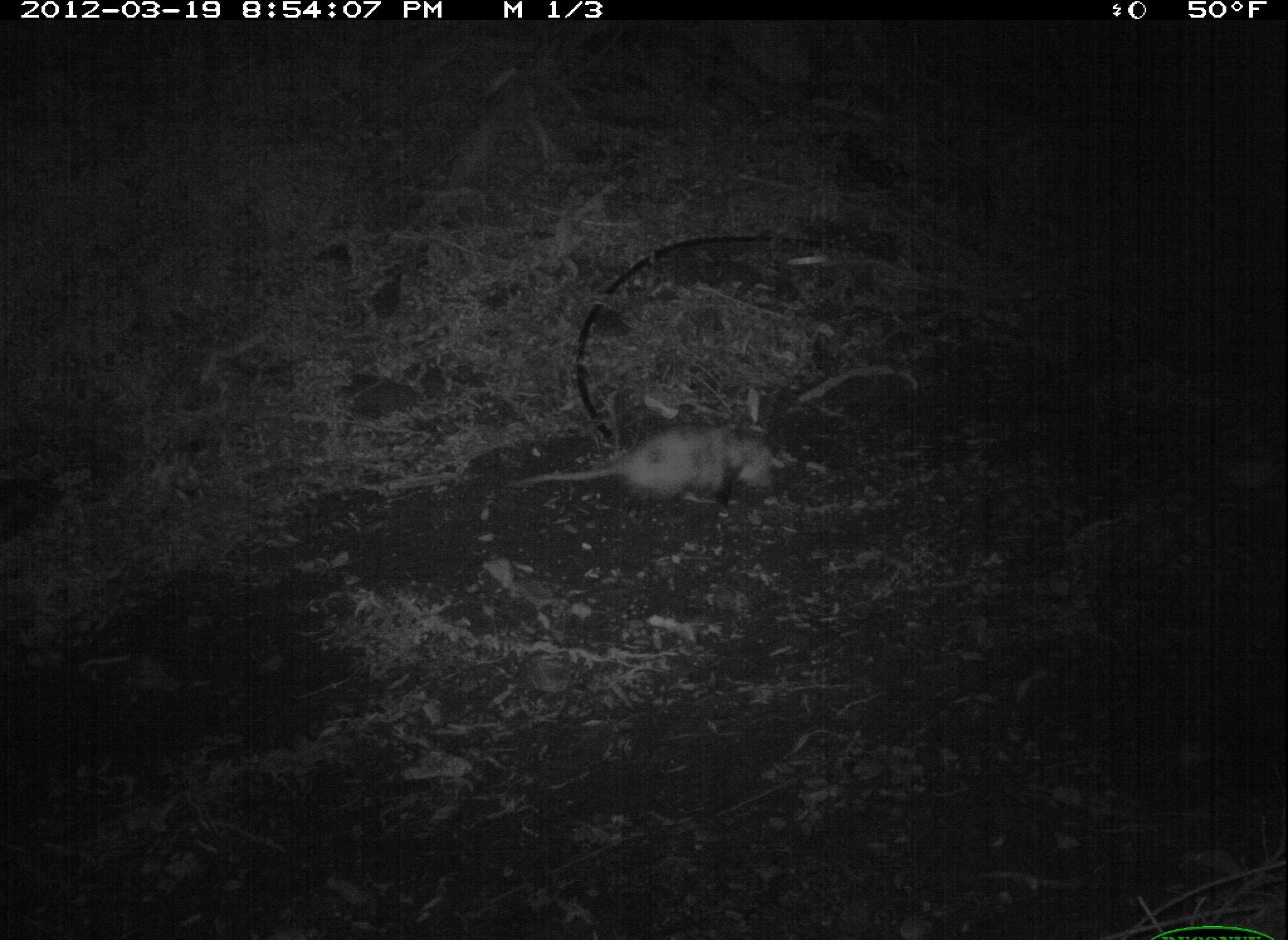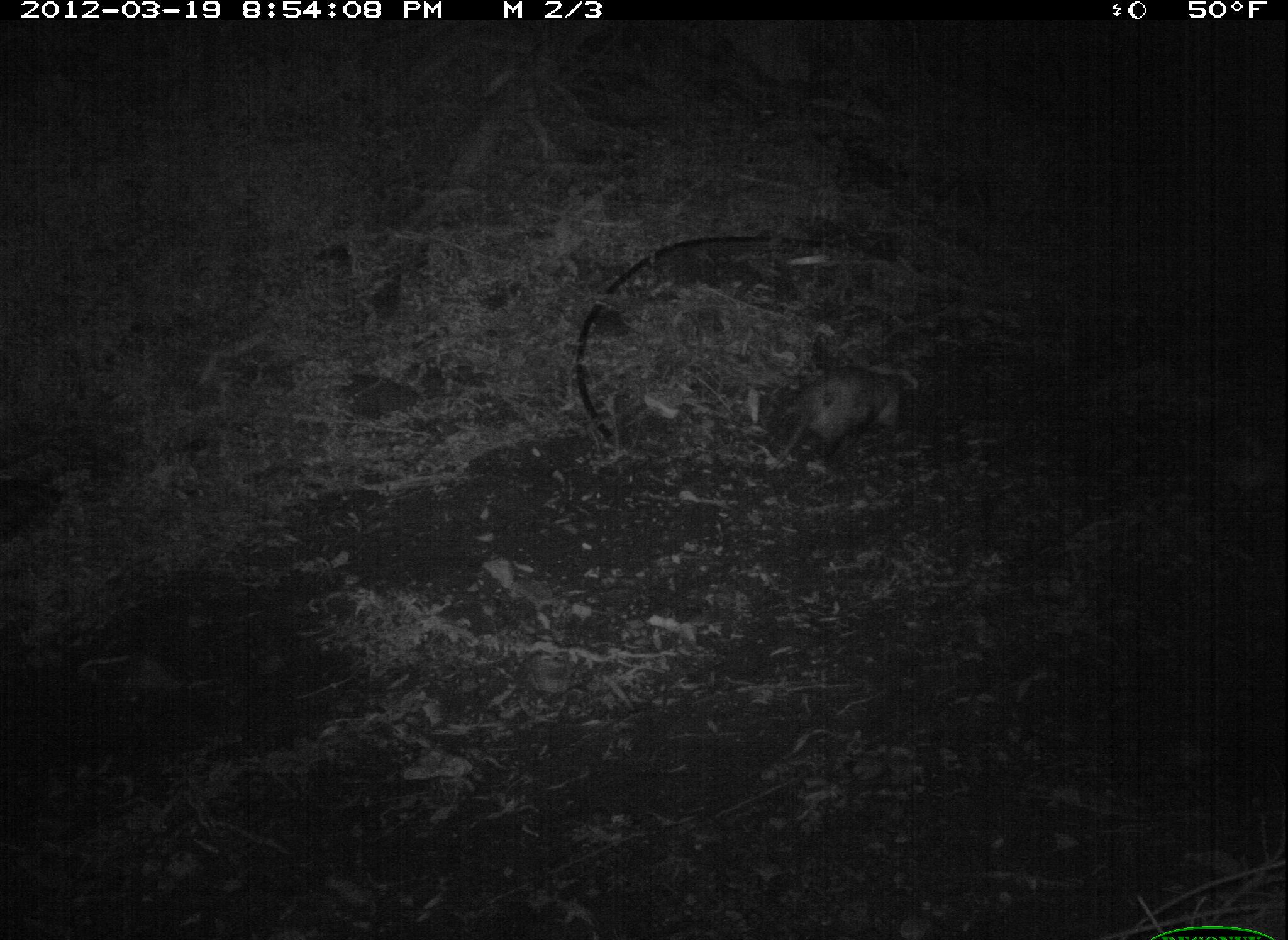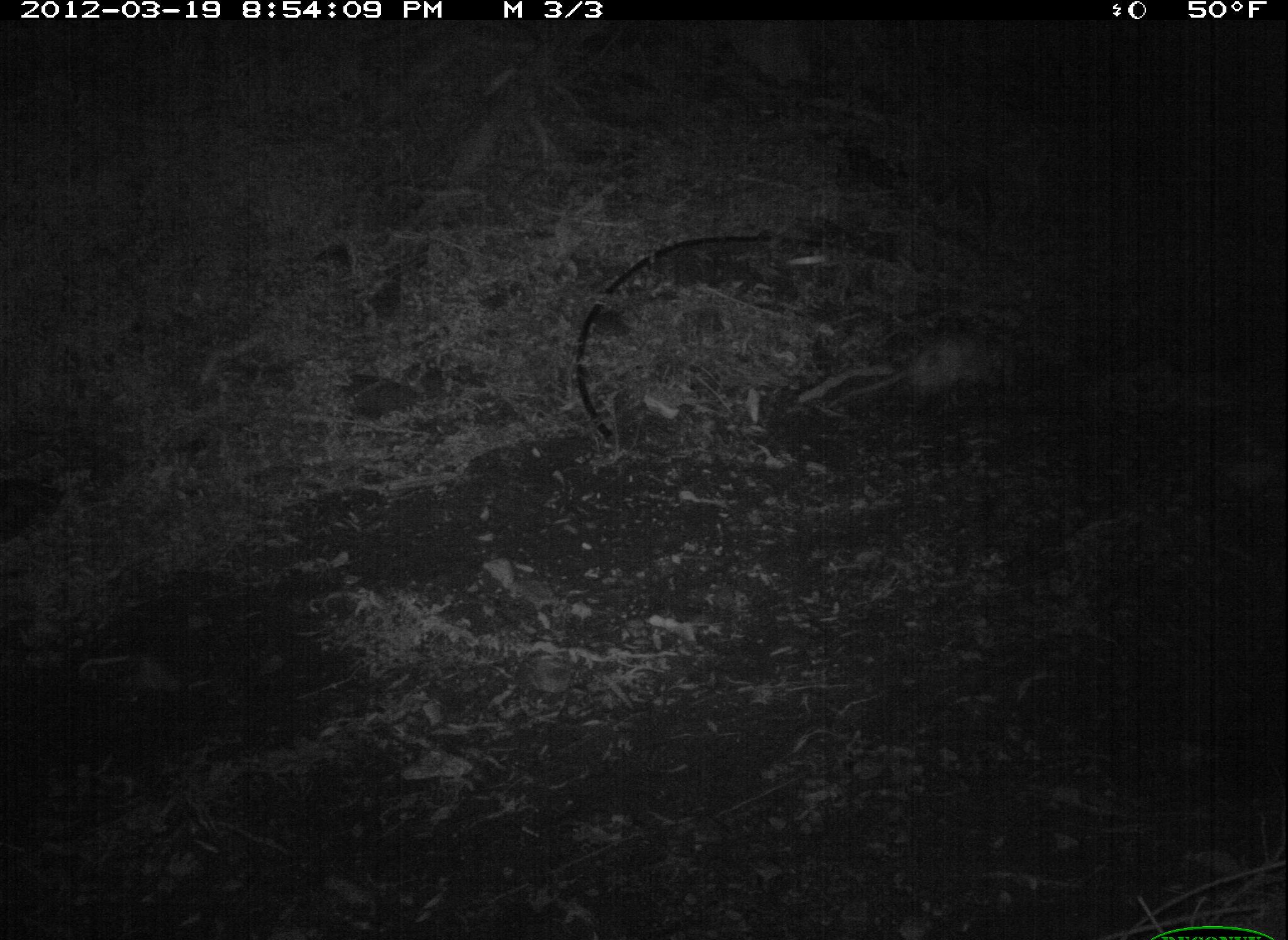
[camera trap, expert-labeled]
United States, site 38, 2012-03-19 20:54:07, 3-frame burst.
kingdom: Animalia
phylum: Chordata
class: Mammalia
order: Didelphimorphia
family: Didelphidae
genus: Didelphis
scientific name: Didelphis virginiana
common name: virginia opossum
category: opossum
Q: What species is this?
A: Opossum (virginia opossum) (Didelphis virginiana).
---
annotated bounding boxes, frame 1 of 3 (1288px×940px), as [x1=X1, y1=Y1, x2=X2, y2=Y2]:
opossum: [x1=502, y1=408, x2=848, y2=528]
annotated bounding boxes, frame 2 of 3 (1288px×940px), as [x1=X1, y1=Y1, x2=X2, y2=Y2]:
opossum: [x1=744, y1=344, x2=942, y2=488]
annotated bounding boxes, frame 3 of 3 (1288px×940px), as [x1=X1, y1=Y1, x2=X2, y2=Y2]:
opossum: [x1=844, y1=325, x2=1032, y2=427]